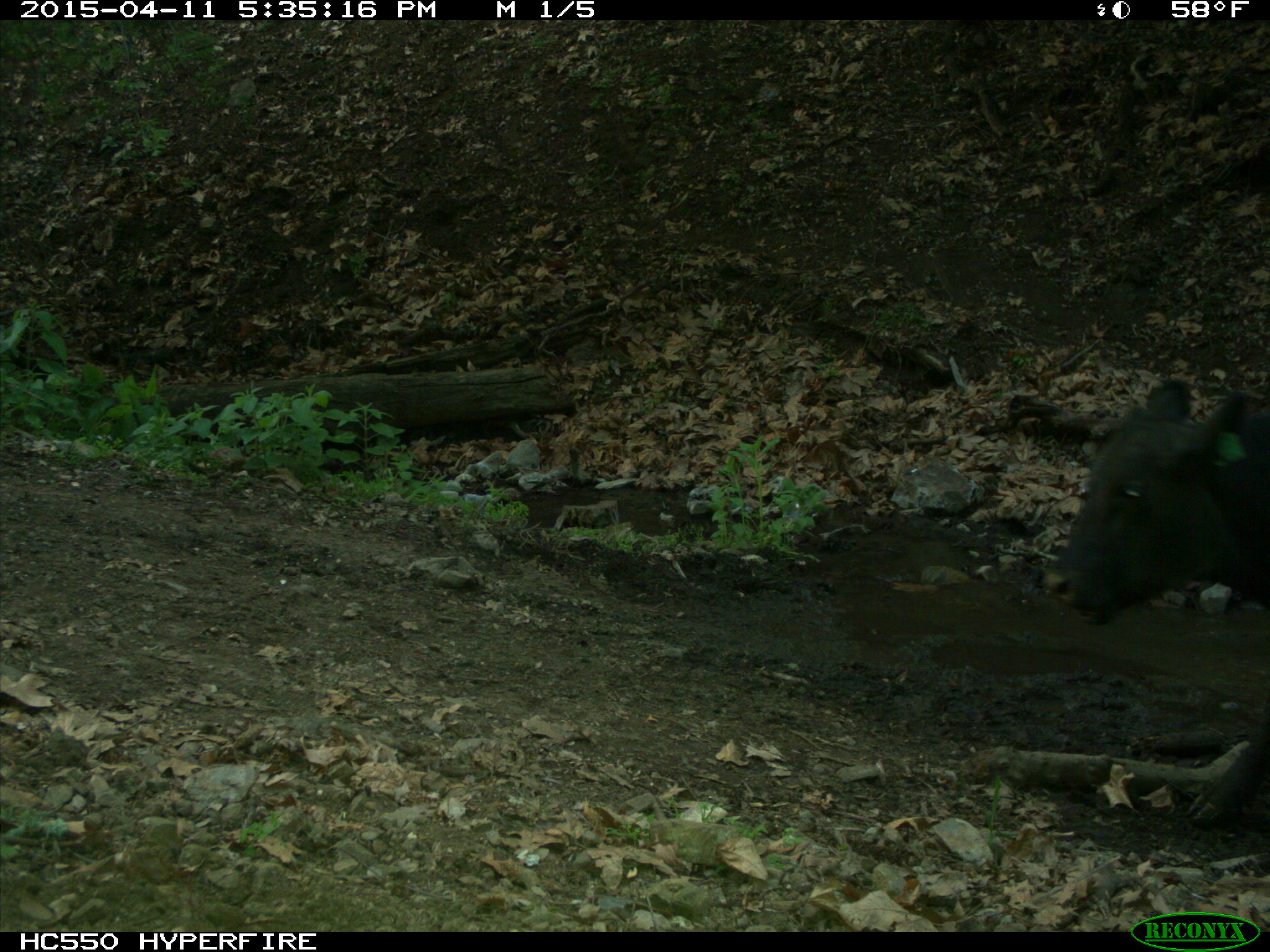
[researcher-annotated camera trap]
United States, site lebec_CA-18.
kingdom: Animalia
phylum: Chordata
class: Mammalia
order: Artiodactyla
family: Bovidae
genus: Bos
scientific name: Bos taurus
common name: domestic cow